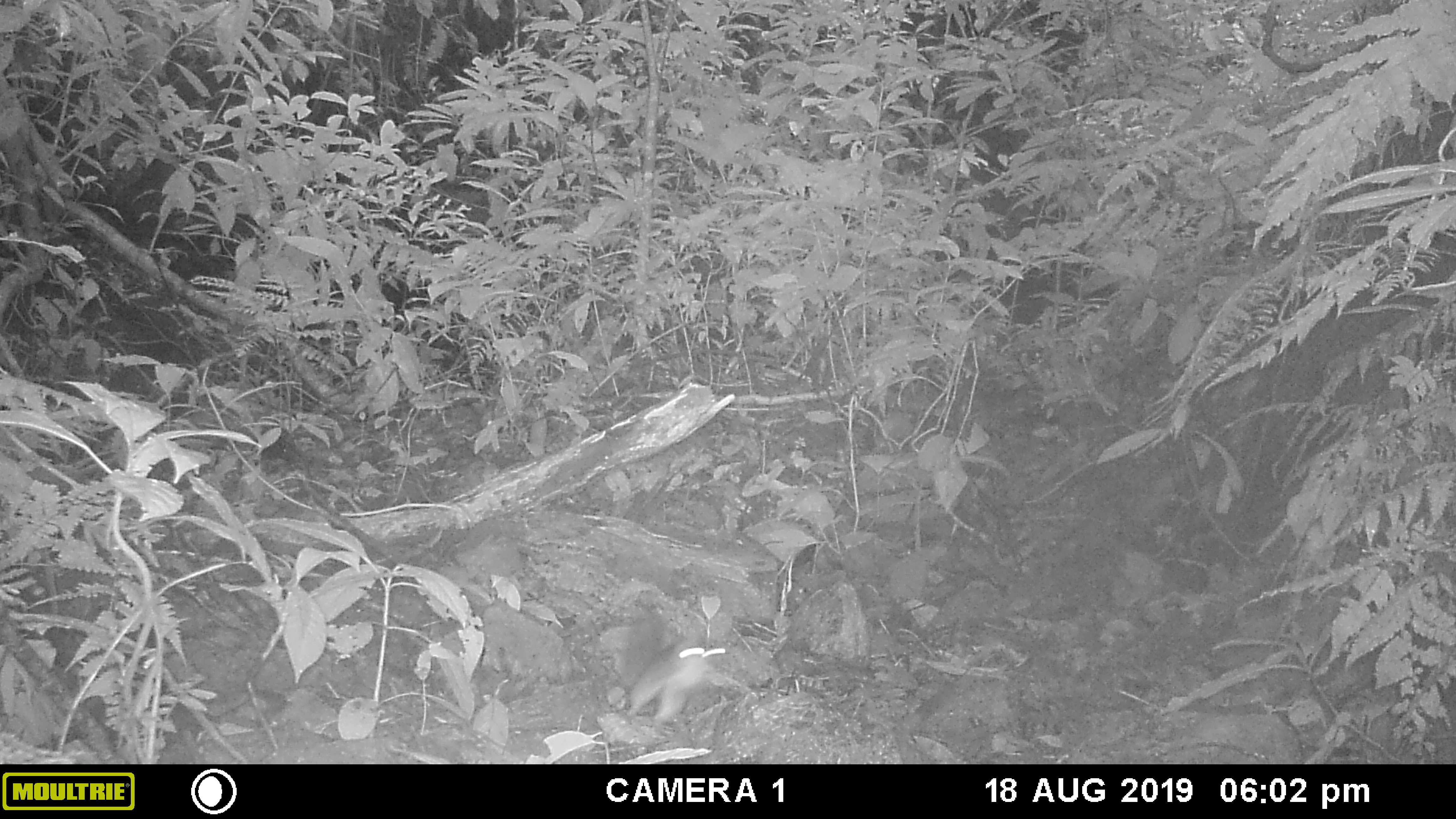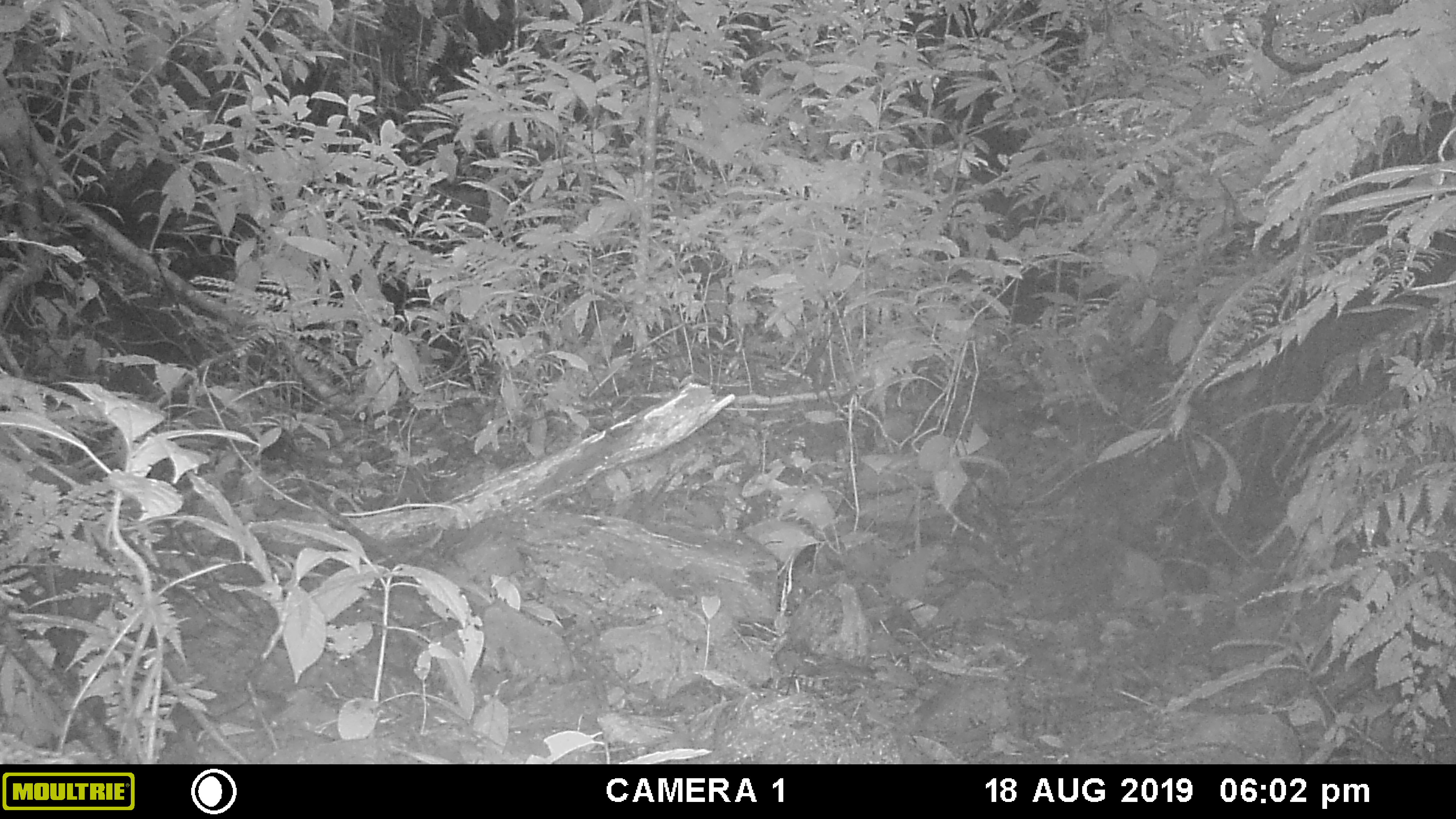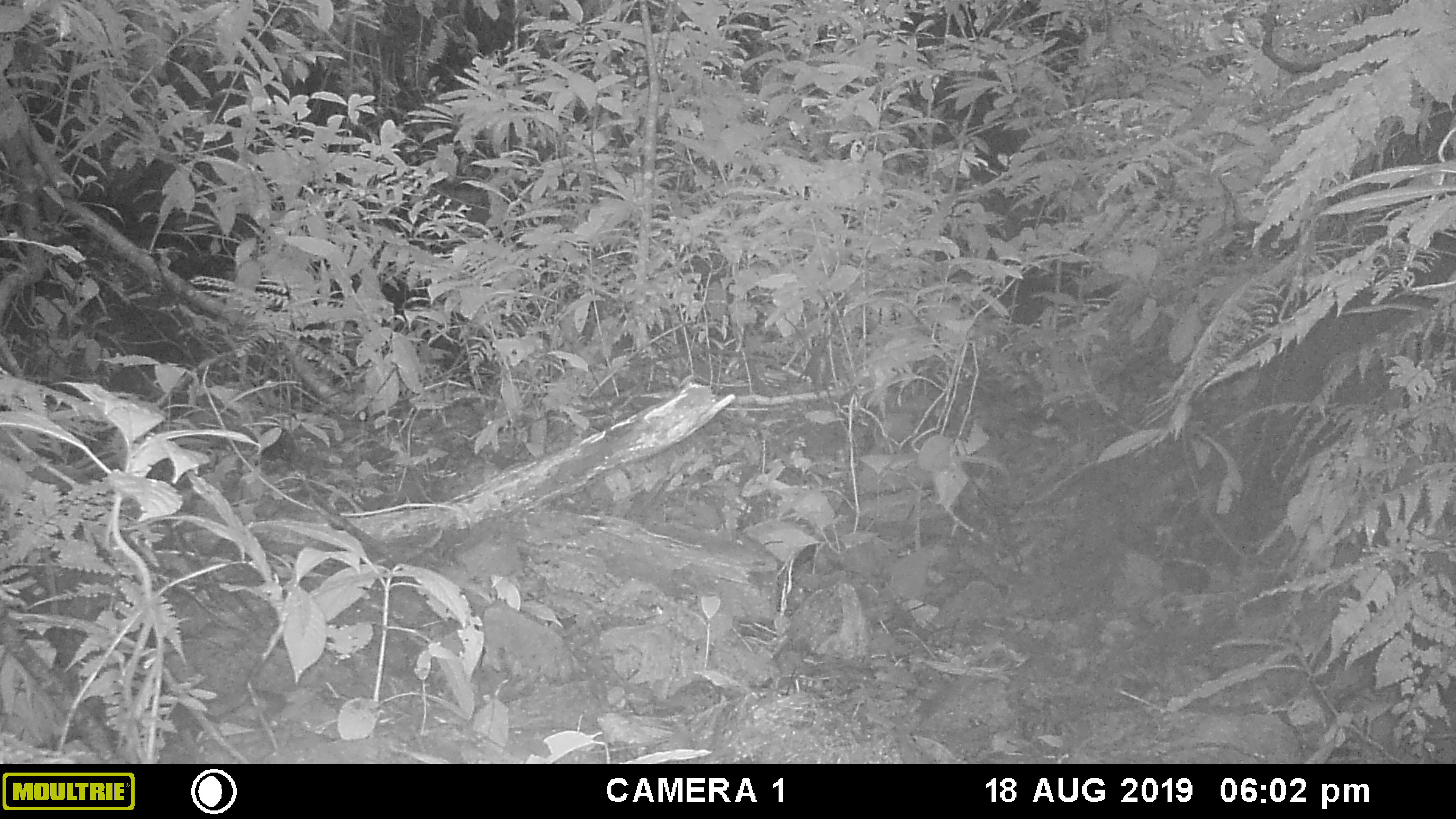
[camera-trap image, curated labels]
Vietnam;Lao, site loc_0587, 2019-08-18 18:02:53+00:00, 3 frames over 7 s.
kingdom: Animalia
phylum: Chordata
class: Mammalia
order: Rodentia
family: Sciuridae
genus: Dremomys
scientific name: Dremomys rufigenis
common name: red-cheeked squirrel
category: red cheeked squirrel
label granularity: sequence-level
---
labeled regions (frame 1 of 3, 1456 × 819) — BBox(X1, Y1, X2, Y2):
red cheeked squirrel: BBox(626, 637, 727, 723)